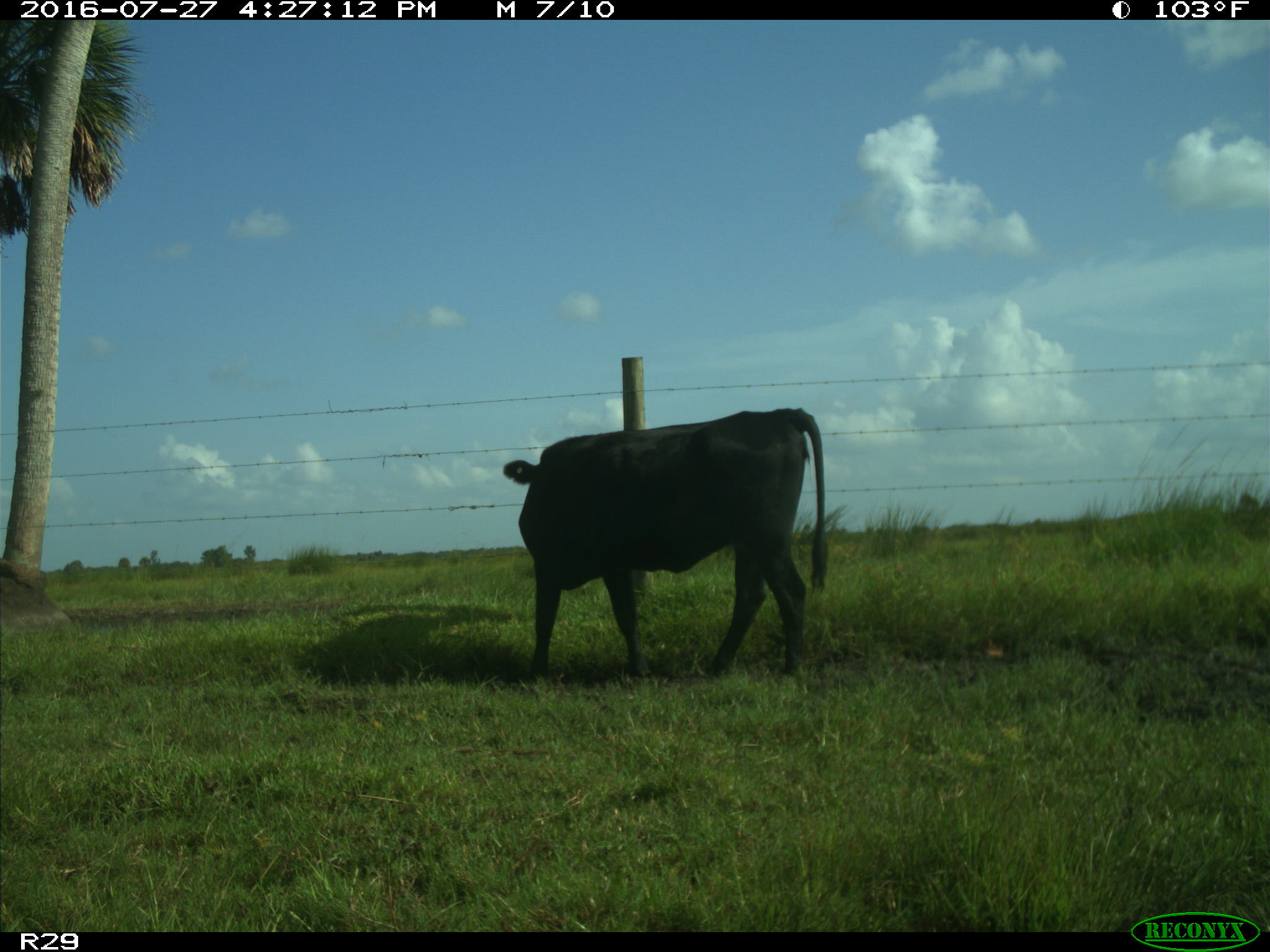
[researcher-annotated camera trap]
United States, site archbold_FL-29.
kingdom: Animalia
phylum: Chordata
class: Mammalia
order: Artiodactyla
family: Bovidae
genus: Bos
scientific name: Bos taurus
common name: domestic cow